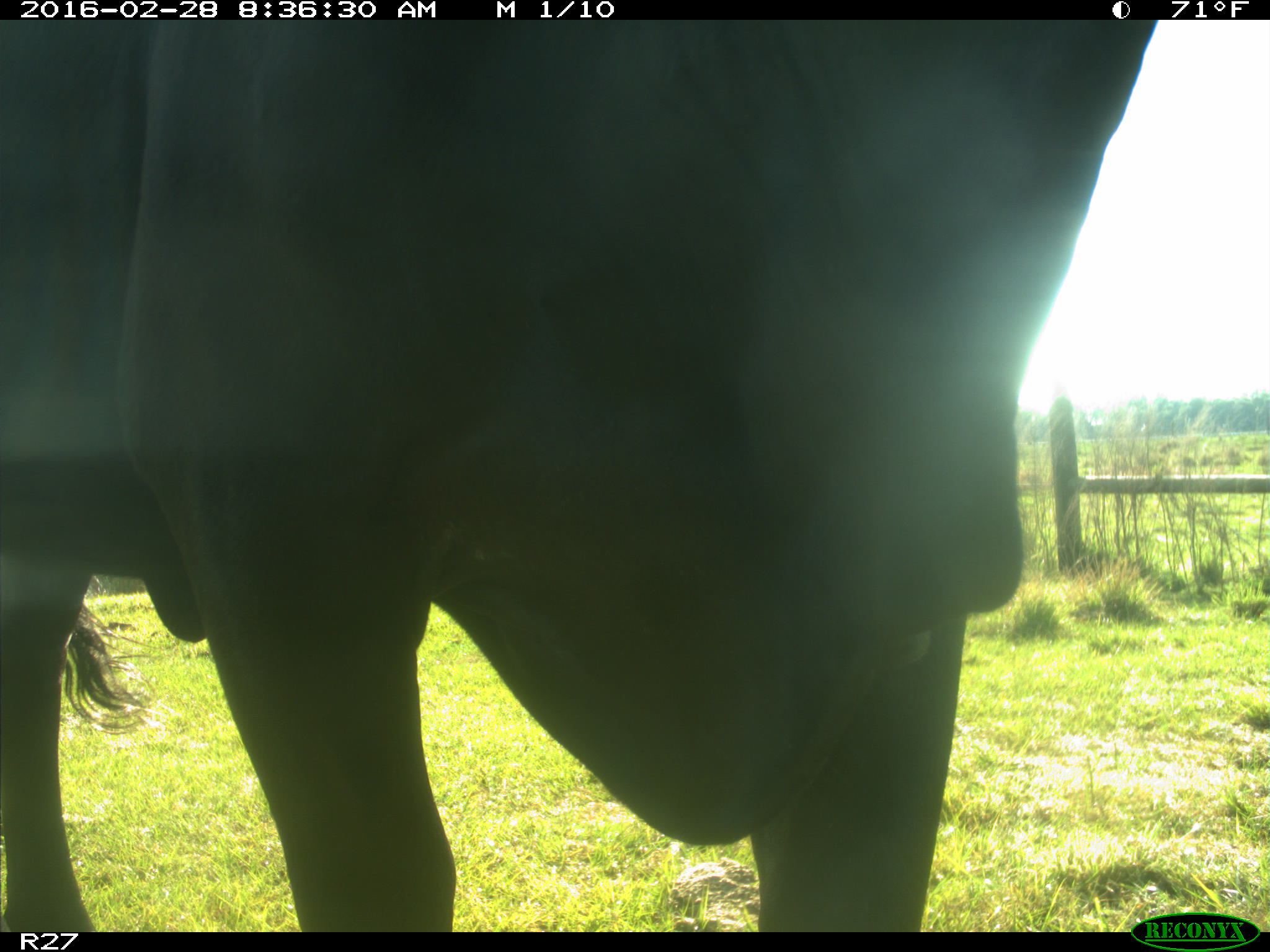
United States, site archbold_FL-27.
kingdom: Animalia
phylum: Chordata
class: Mammalia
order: Artiodactyla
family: Bovidae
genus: Bos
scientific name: Bos taurus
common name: domestic cow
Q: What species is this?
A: Bos taurus (domestic cow).